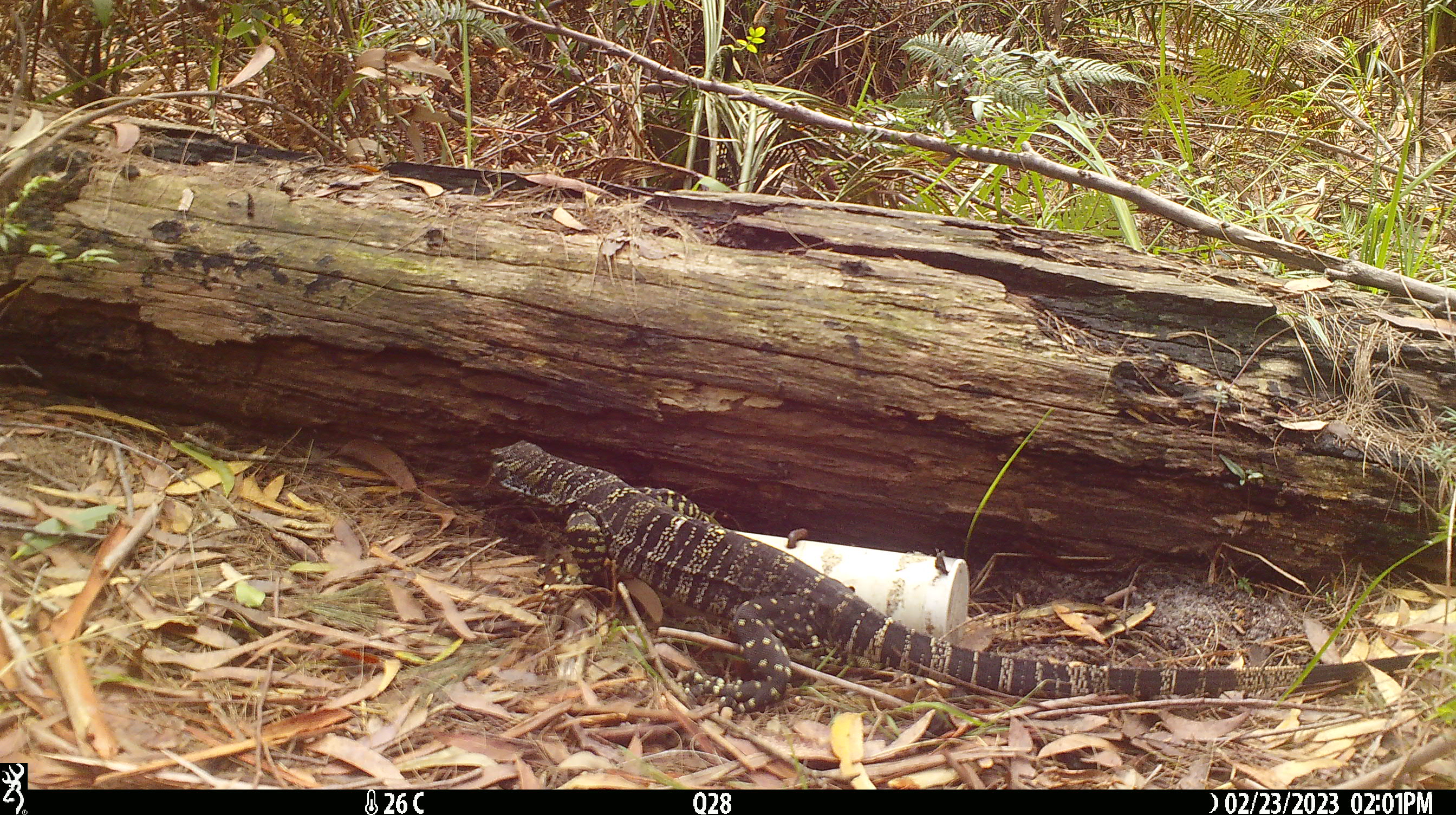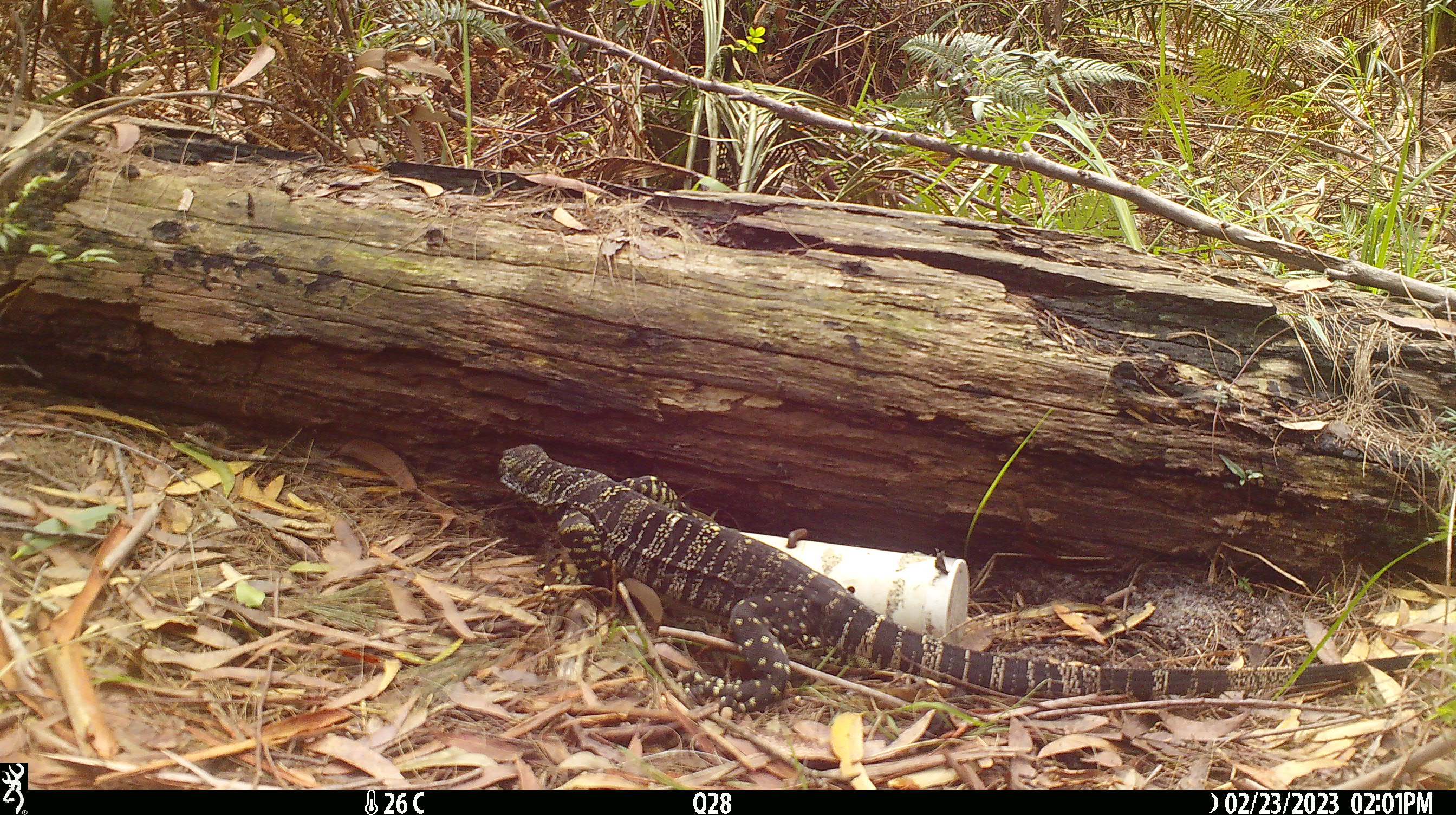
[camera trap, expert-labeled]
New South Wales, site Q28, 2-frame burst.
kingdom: Animalia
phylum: Chordata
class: Reptilia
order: Squamata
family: Varanidae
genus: Varanus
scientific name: Varanus varius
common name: lace monitor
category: goanna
Goanna (lace monitor) (Varanus varius).